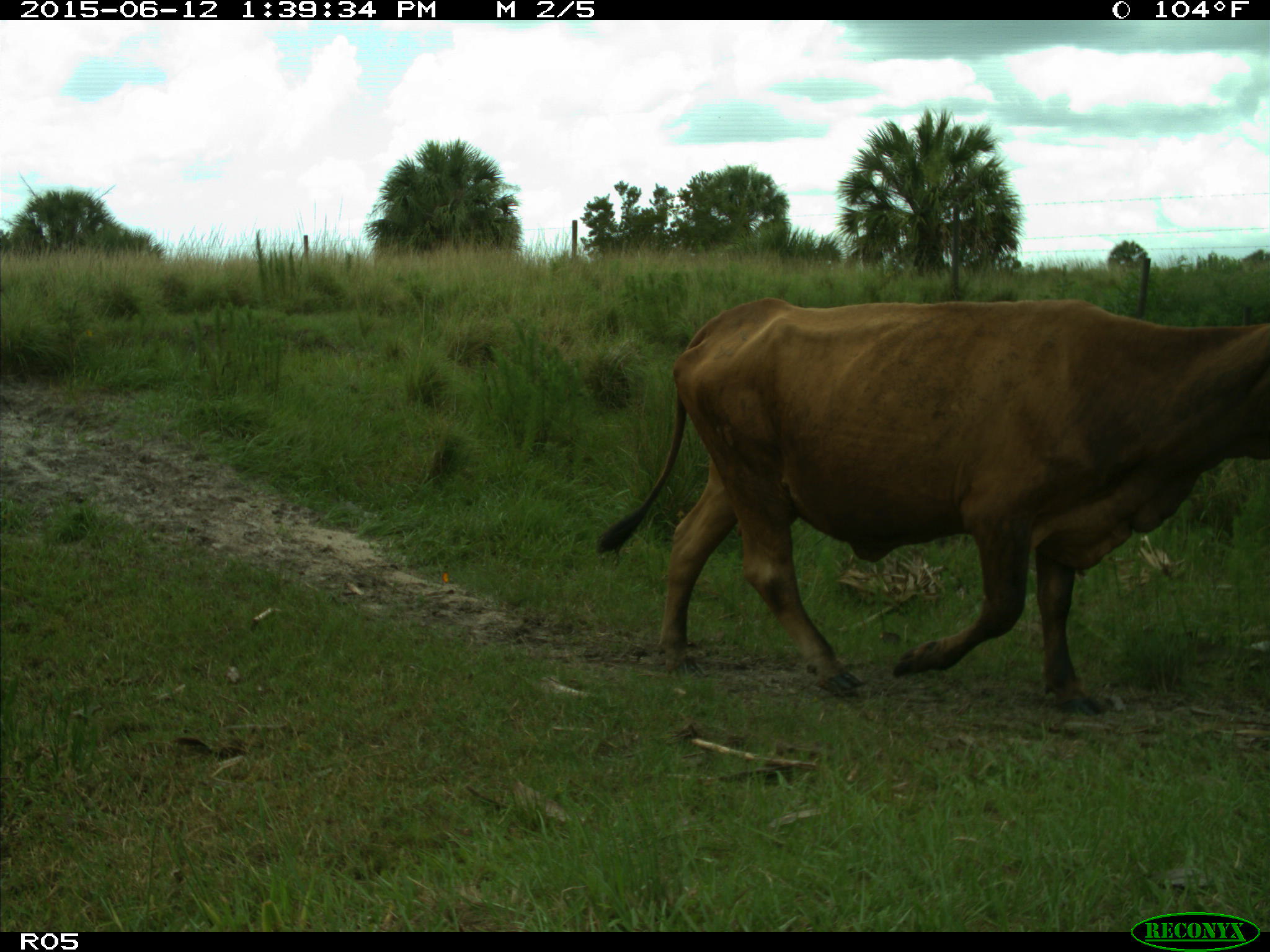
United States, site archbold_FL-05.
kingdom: Animalia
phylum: Chordata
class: Mammalia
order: Artiodactyla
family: Bovidae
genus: Bos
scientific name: Bos taurus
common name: domestic cow